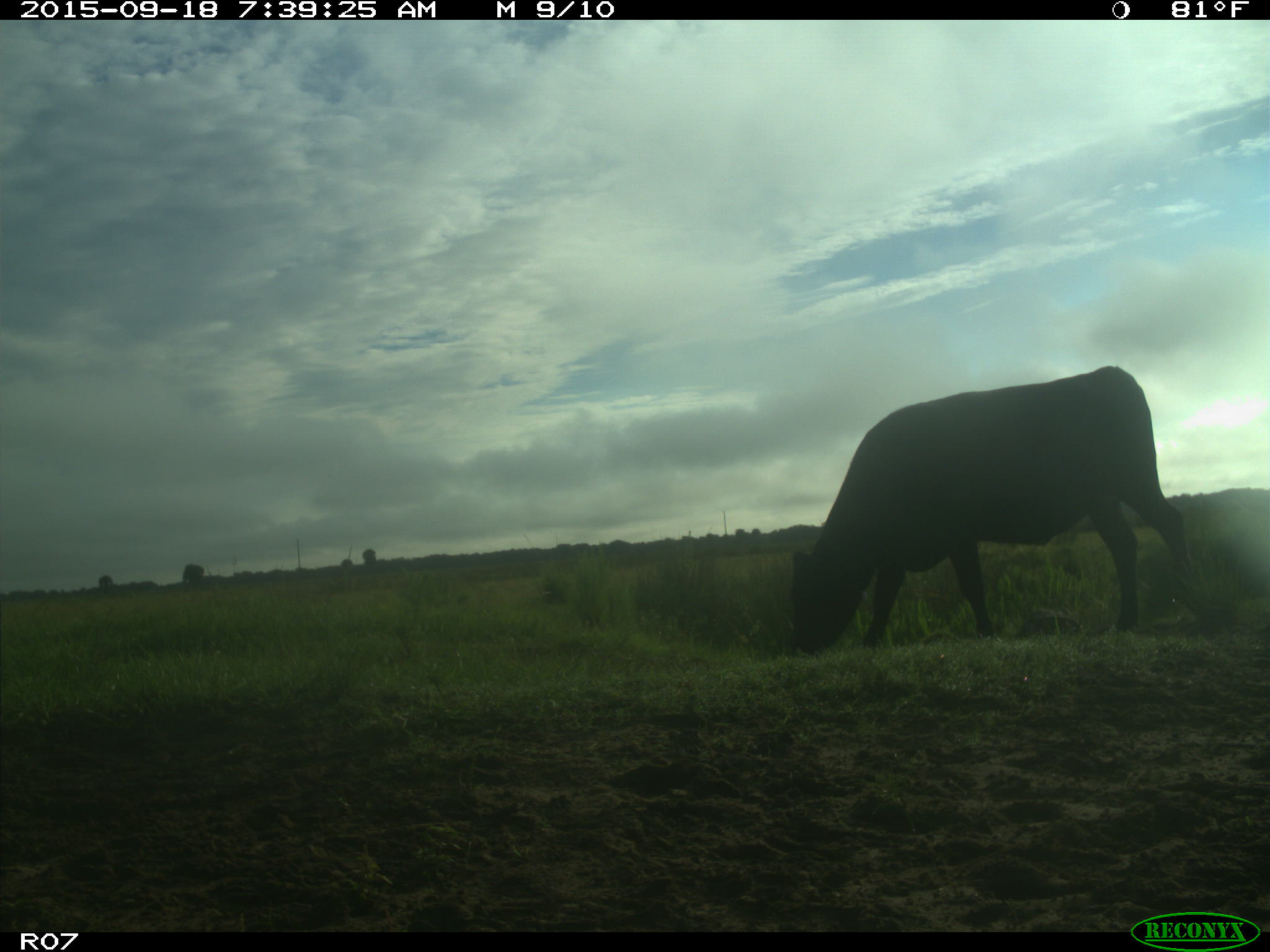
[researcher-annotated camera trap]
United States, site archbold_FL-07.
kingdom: Animalia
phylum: Chordata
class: Mammalia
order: Artiodactyla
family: Bovidae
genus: Bos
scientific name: Bos taurus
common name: domestic cow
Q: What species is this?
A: Bos taurus (domestic cow).